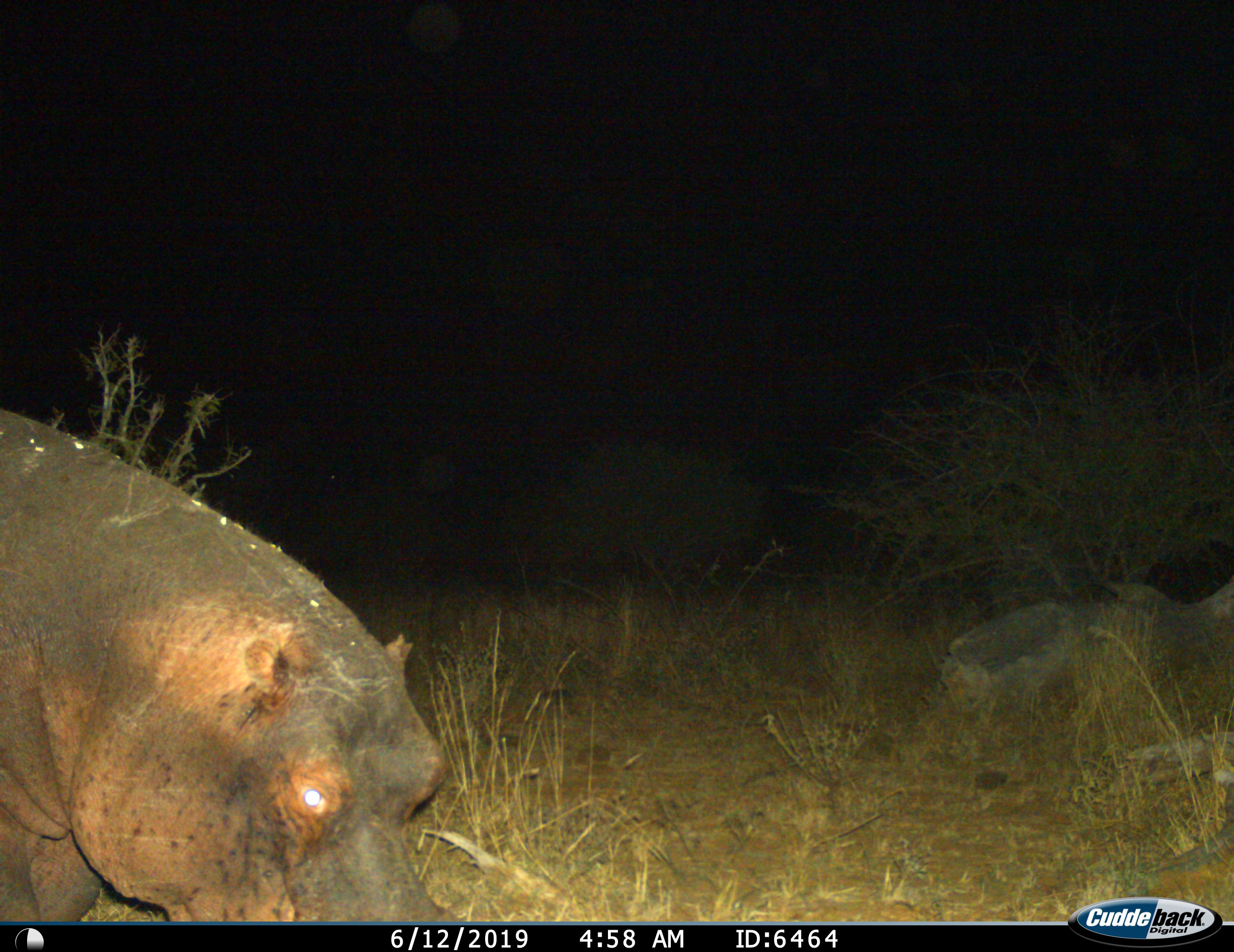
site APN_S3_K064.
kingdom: Animalia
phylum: Chordata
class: Mammalia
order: Artiodactyla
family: Hippopotamidae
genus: Hippopotamus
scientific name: Hippopotamus amphibius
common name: hippopotamus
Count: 1.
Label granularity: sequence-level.